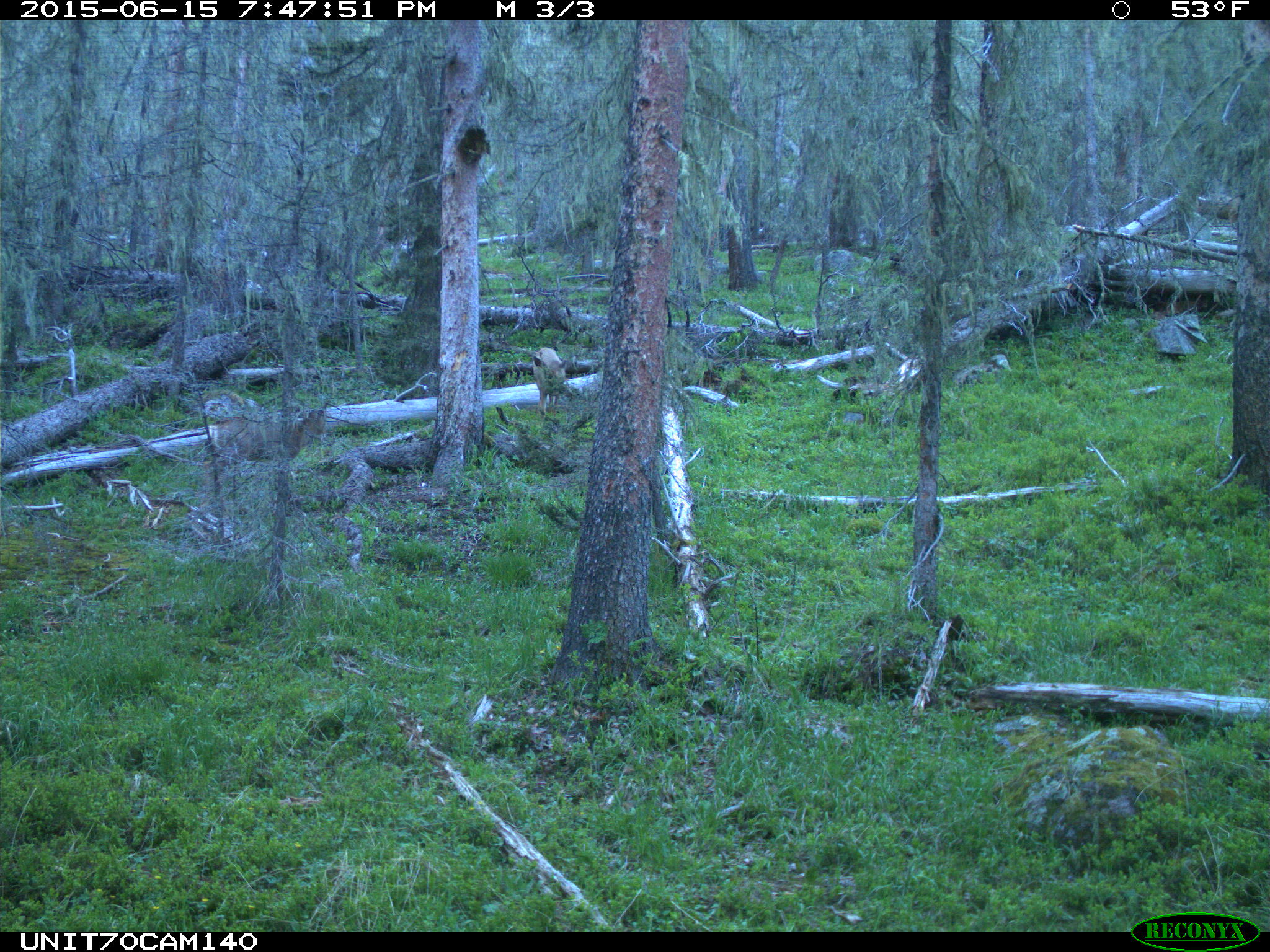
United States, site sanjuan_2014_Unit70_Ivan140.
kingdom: Animalia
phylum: Chordata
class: Mammalia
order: Artiodactyla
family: Cervidae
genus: Odocoileus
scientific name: Odocoileus hemionus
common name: mule deer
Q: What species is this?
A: Odocoileus hemionus (mule deer).